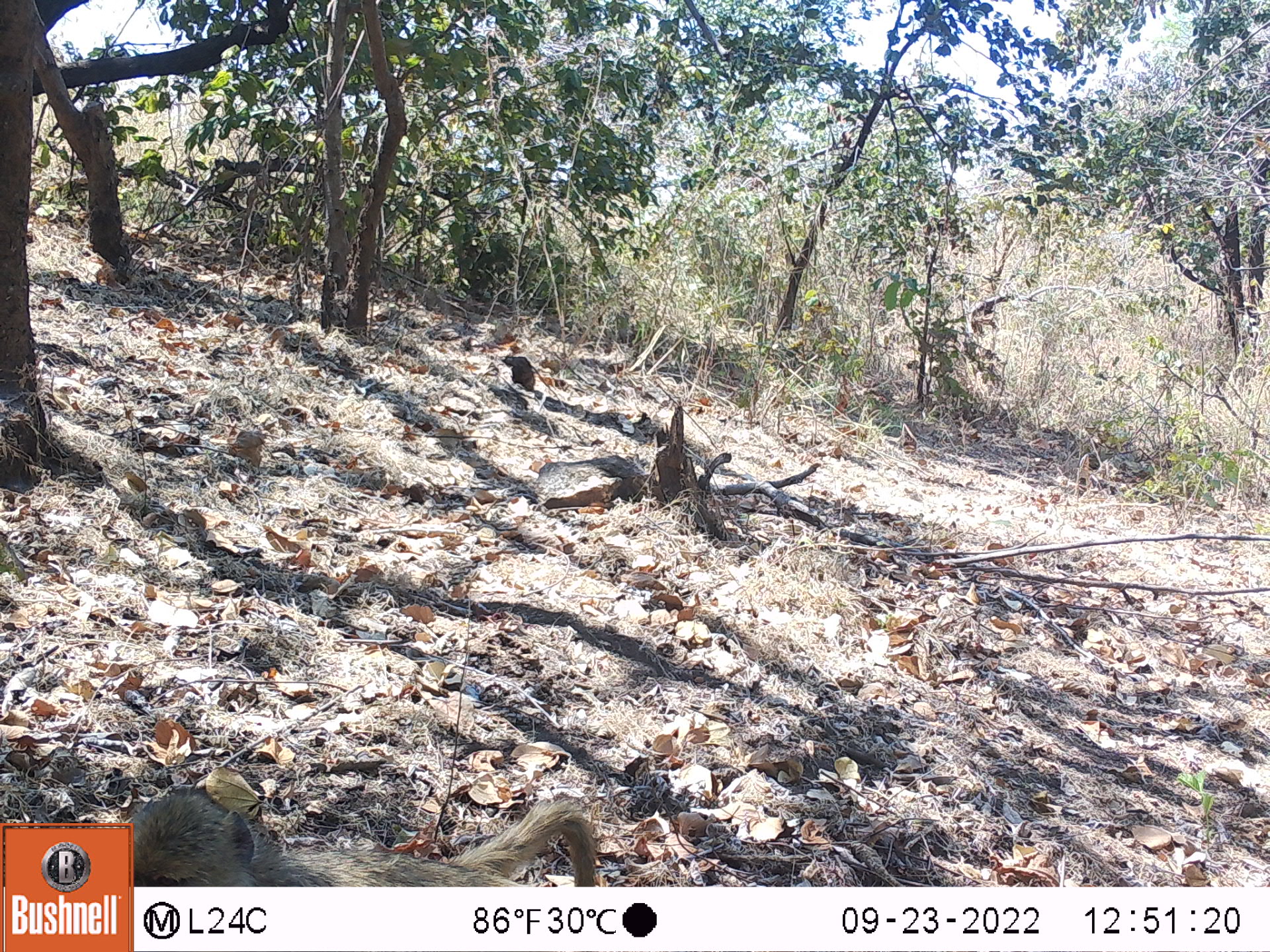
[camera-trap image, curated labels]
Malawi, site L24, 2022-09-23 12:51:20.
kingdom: Animalia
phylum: Chordata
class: Mammalia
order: Primates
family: Cercopithecidae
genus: Papio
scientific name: Papio cynocephalus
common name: yellow baboon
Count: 1.